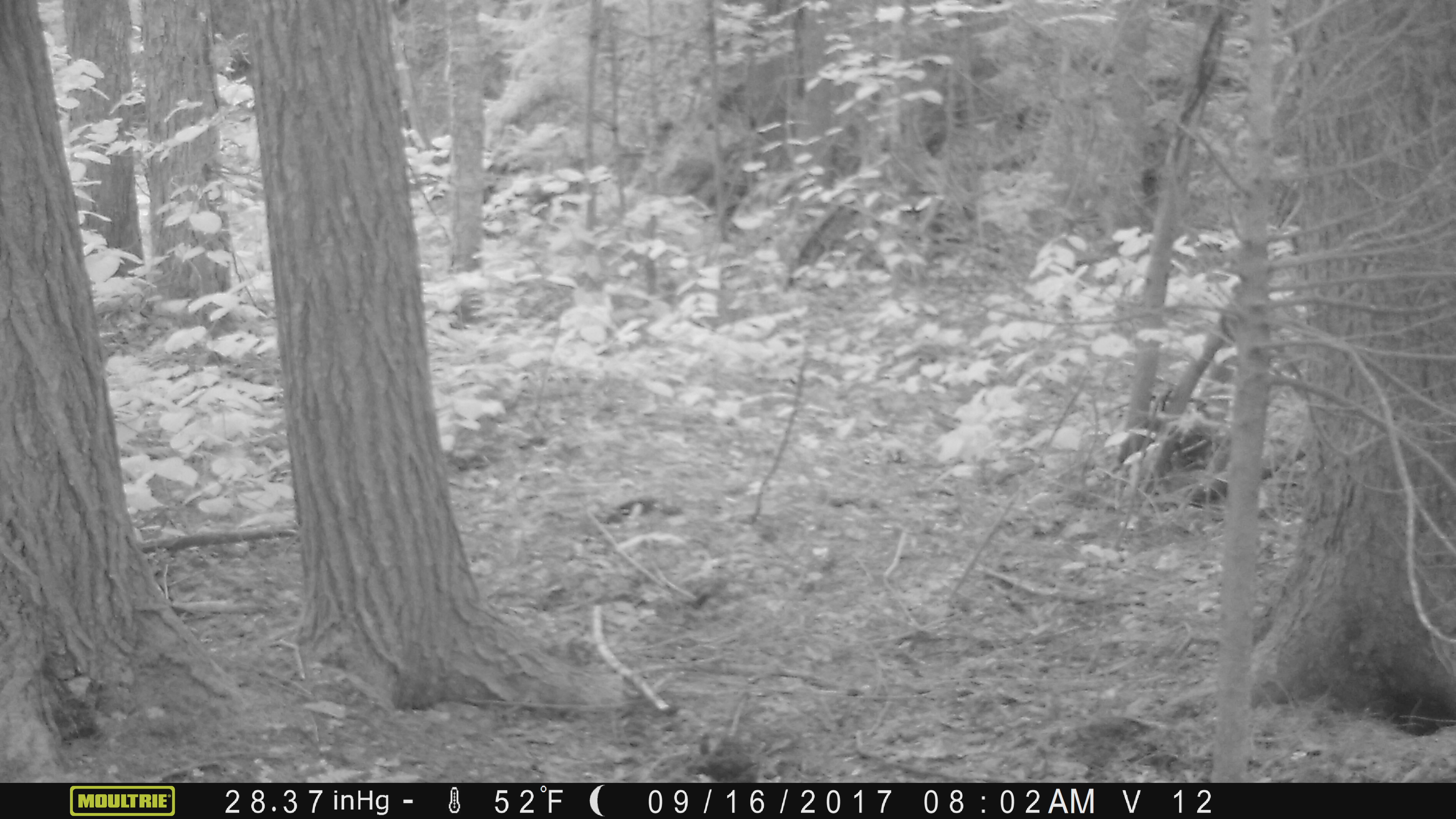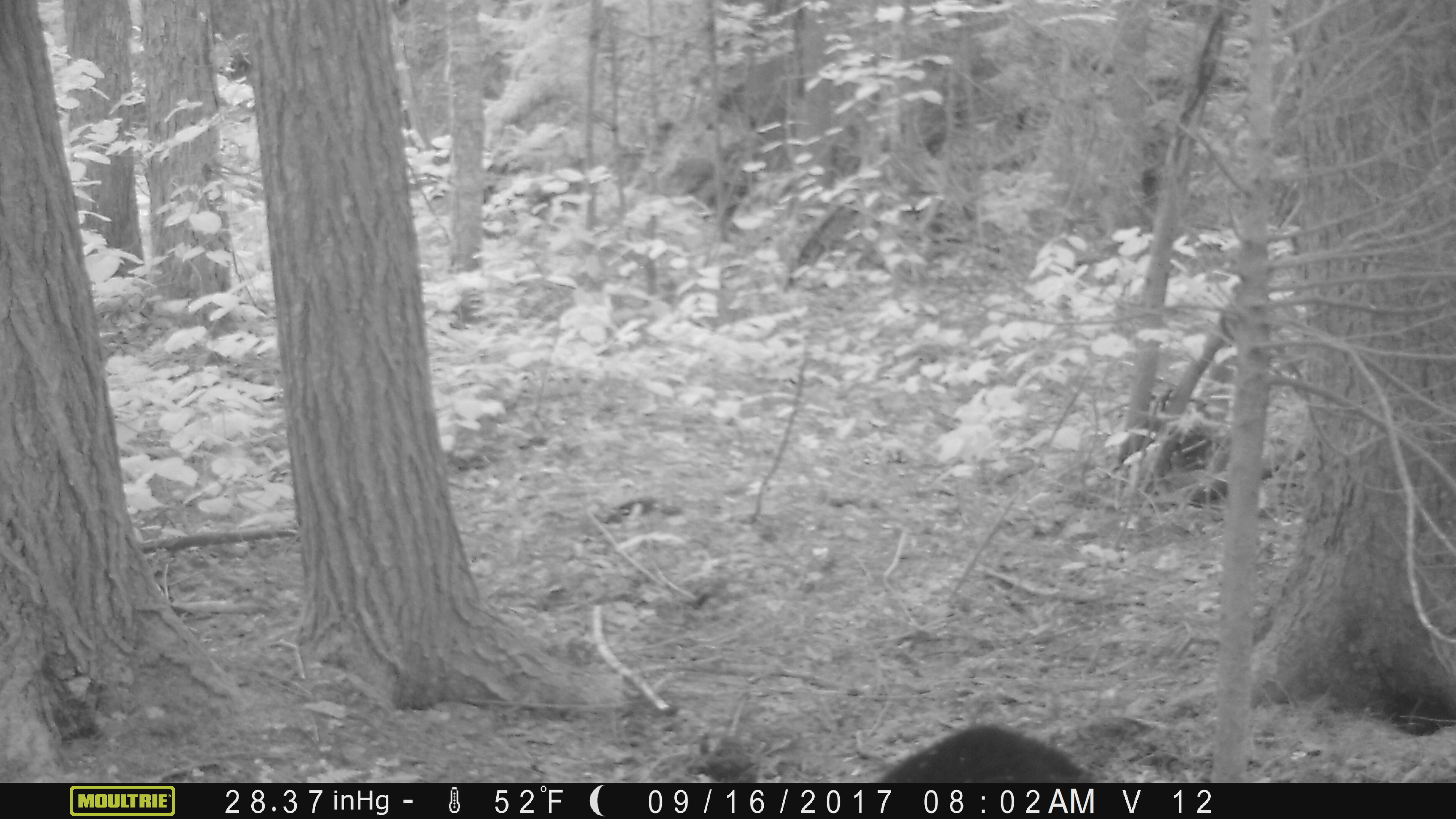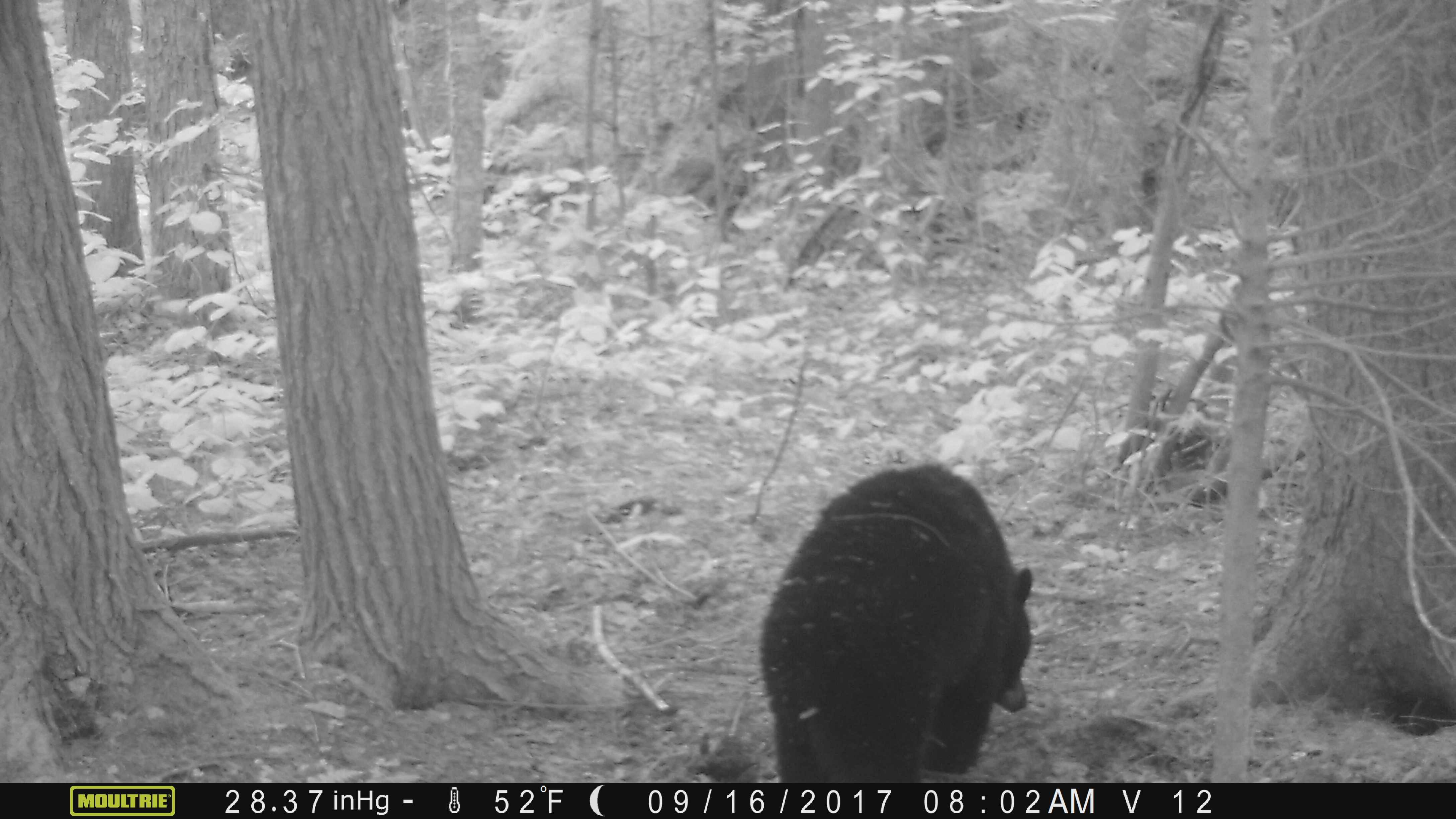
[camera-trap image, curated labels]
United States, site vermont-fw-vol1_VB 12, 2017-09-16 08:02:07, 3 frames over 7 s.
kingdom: Animalia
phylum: Chordata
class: Mammalia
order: Carnivora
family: Ursidae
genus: Ursus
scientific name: Ursus americanus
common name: black bear